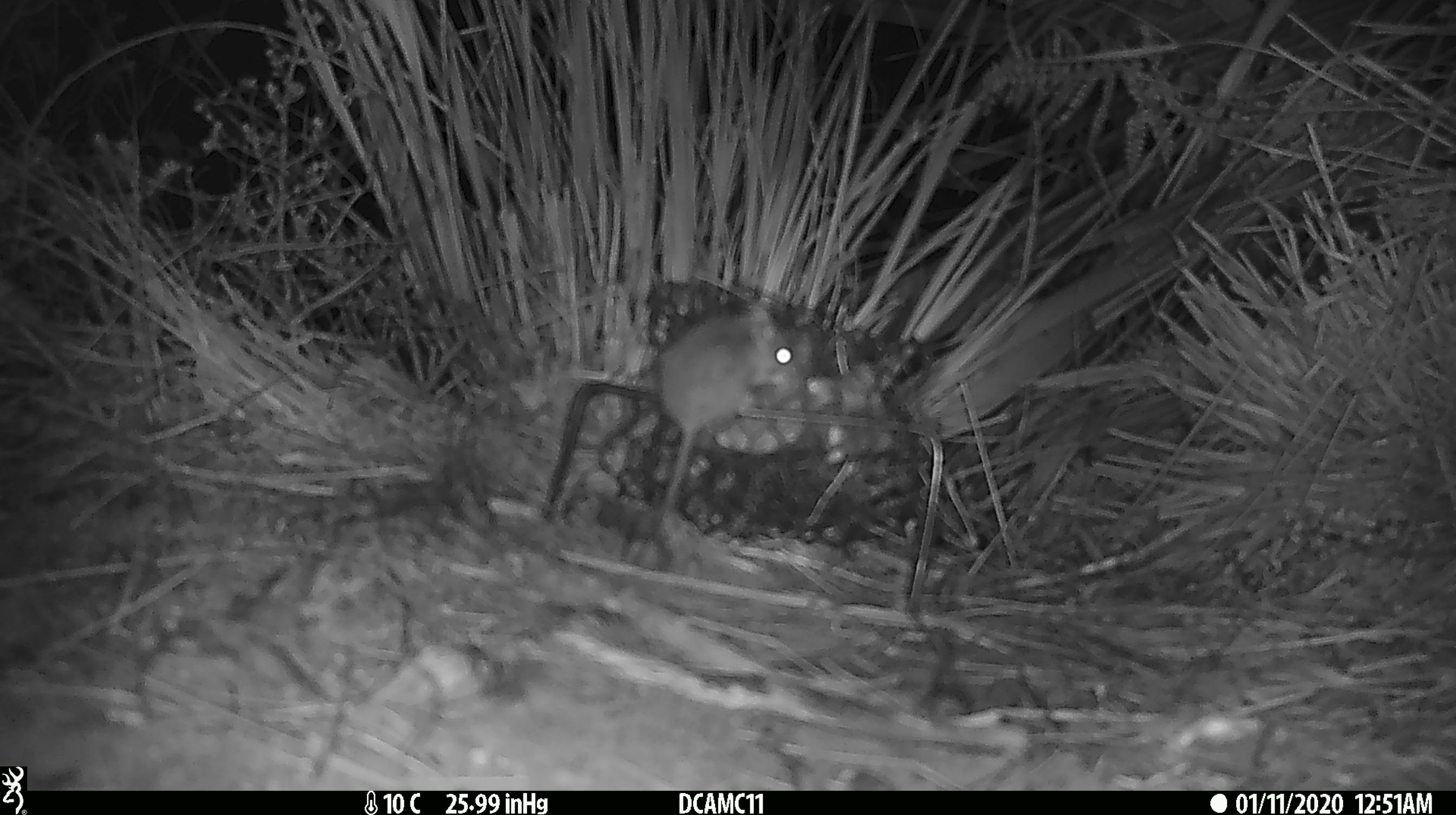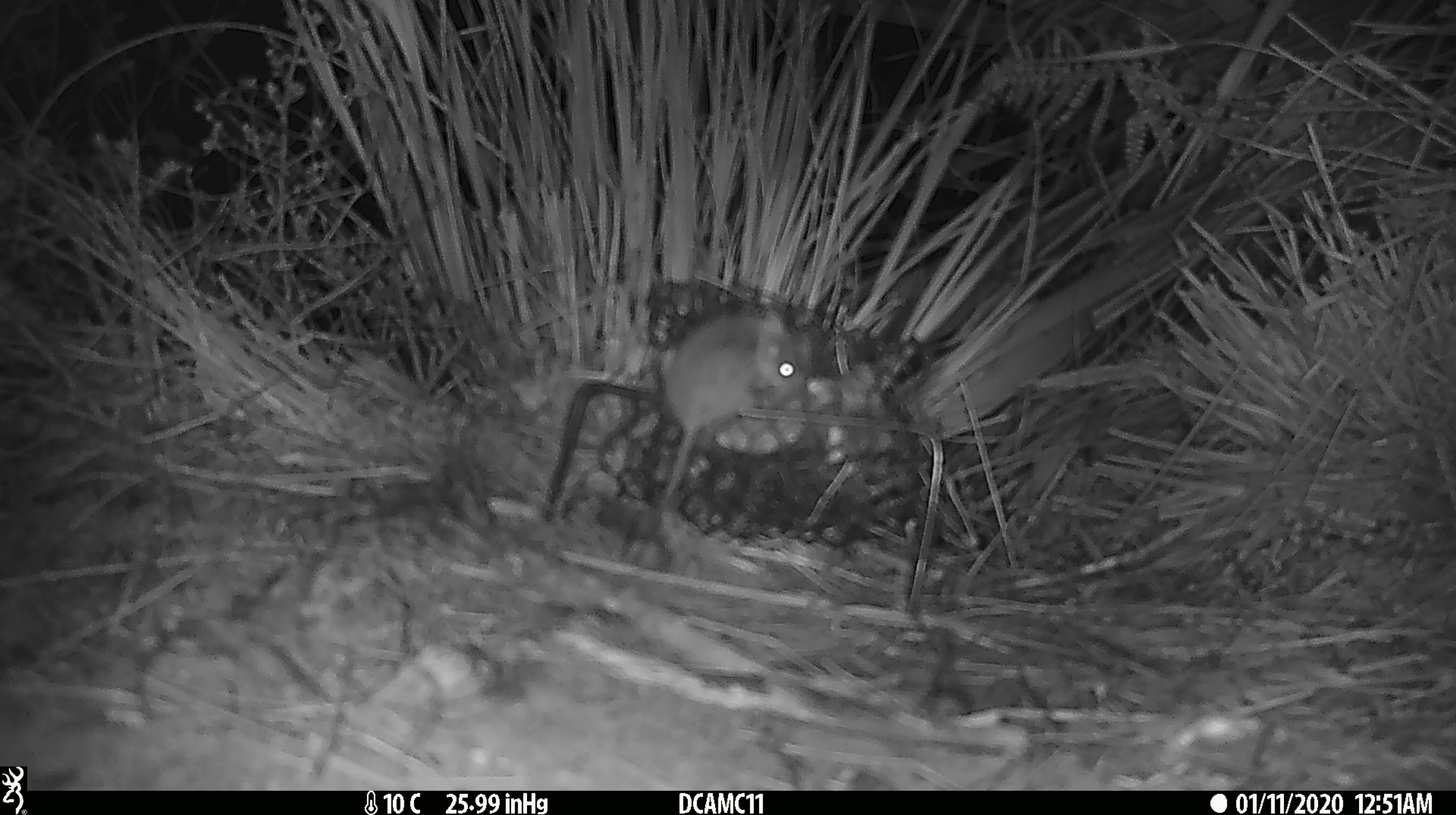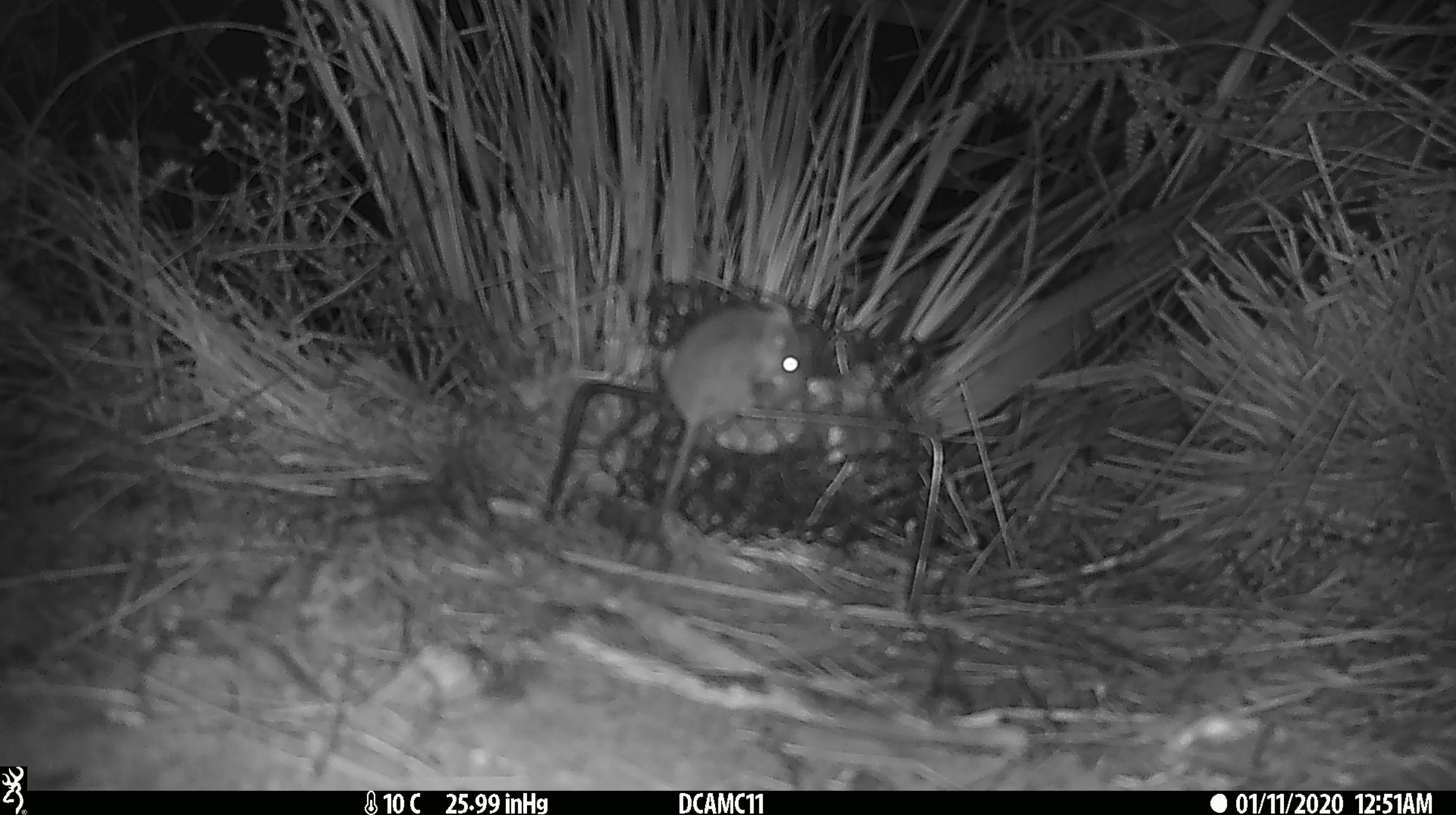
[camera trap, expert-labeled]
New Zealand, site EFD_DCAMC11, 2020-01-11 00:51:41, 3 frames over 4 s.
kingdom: Animalia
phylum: Chordata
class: Mammalia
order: Rodentia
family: Muridae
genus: Mus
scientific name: Mus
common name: mouse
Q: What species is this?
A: Mouse (Mus).